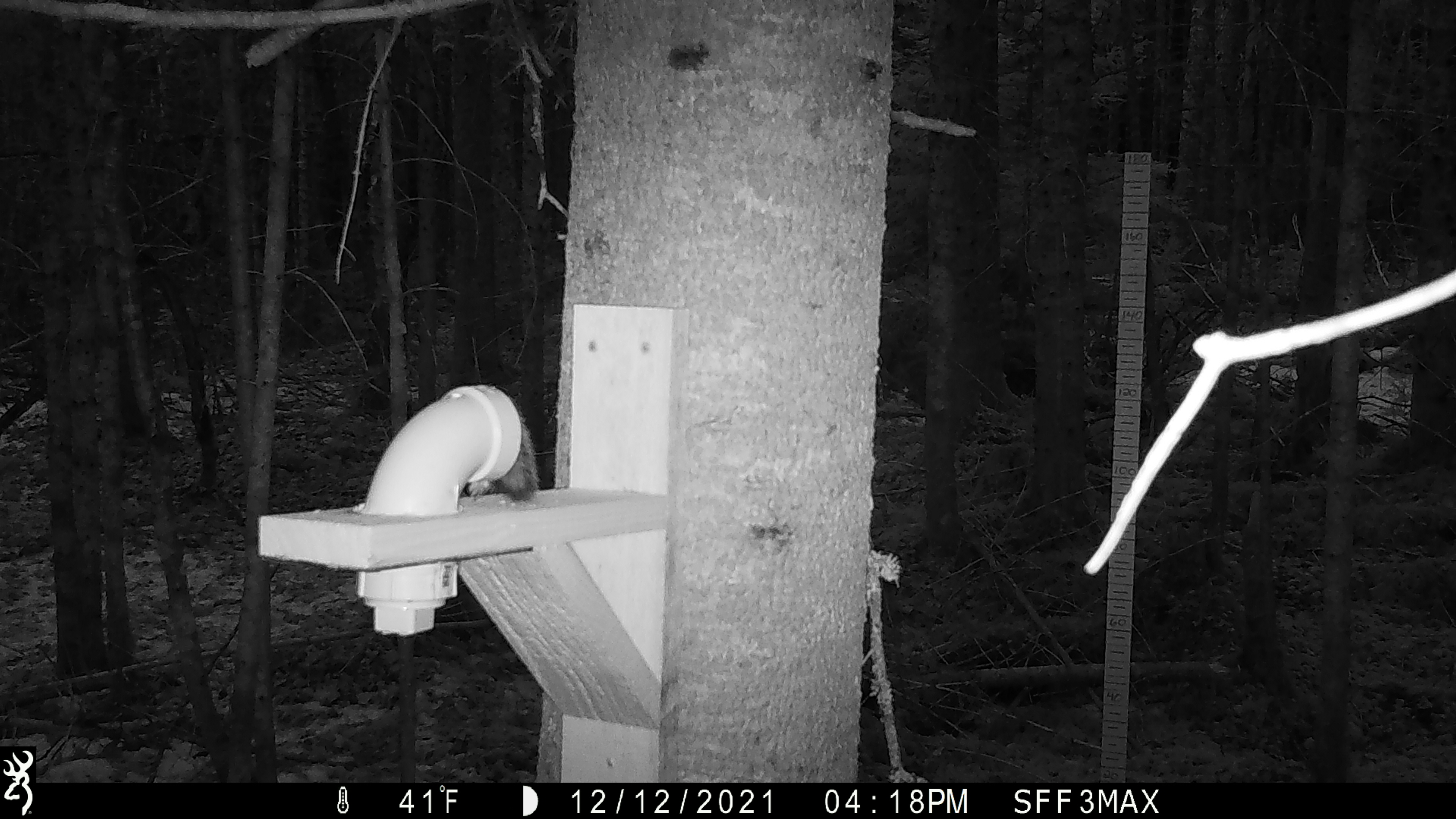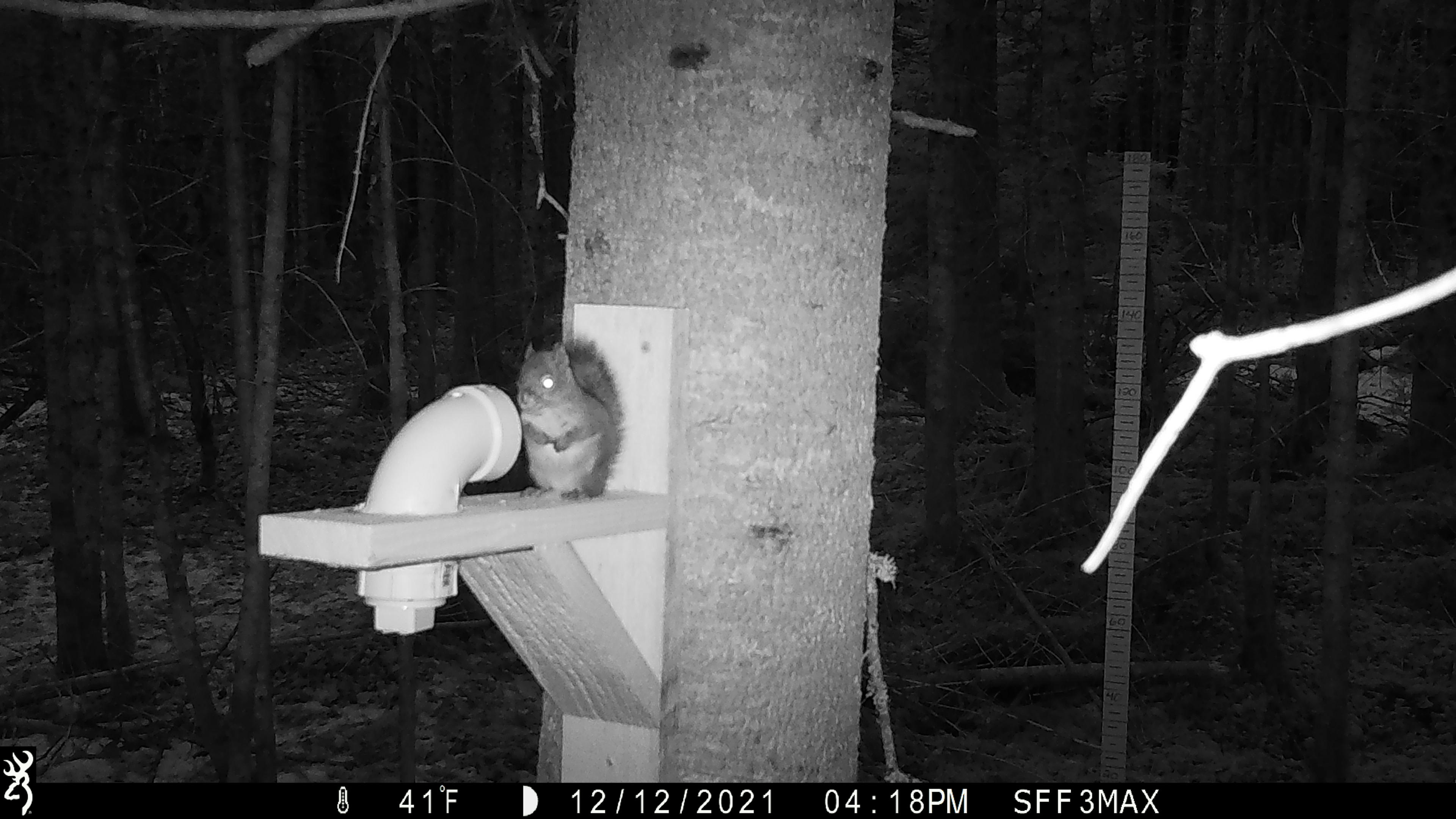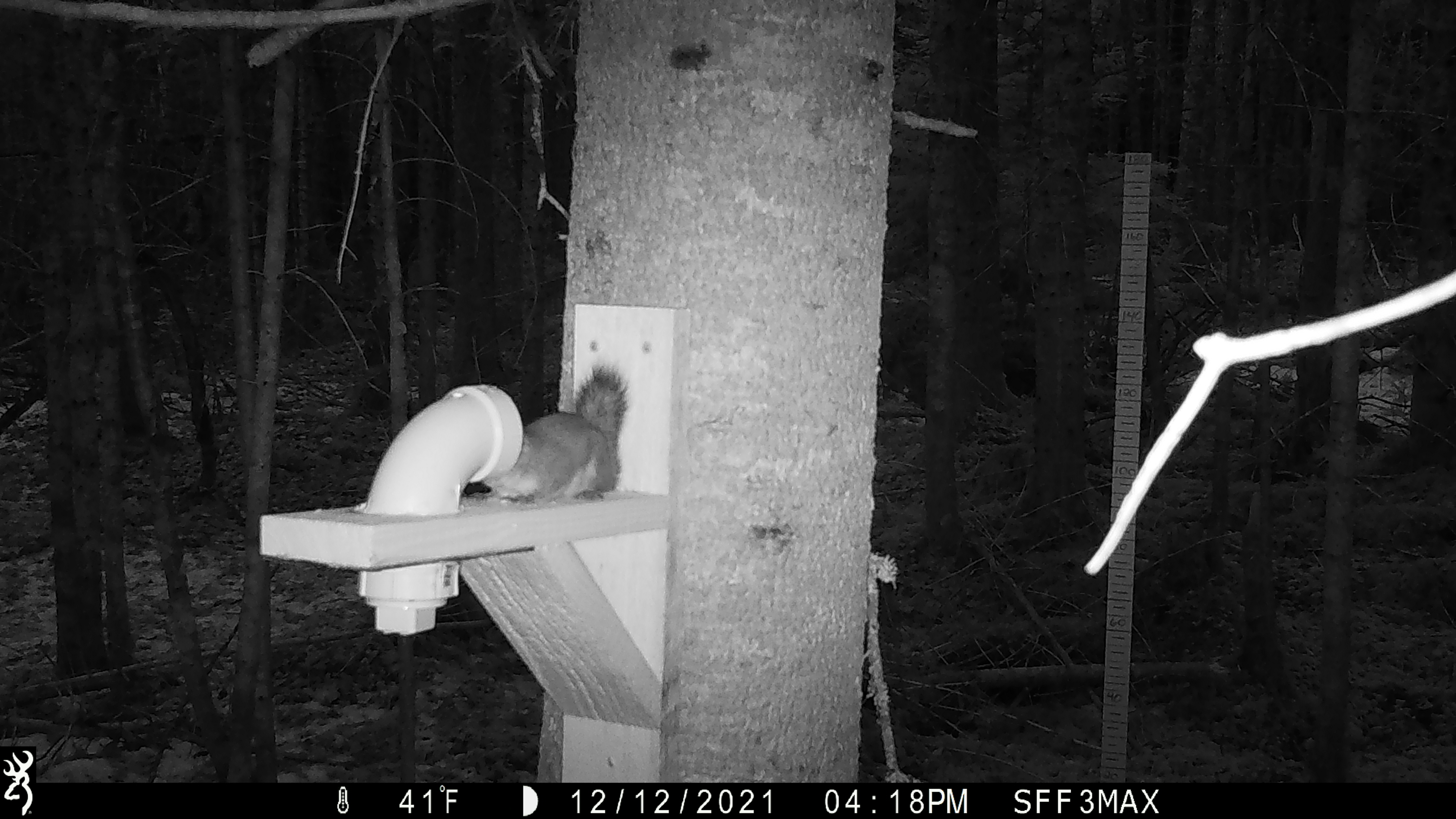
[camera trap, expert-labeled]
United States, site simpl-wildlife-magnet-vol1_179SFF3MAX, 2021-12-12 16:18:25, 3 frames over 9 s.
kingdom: Animalia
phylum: Chordata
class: Mammalia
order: Rodentia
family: Sciuridae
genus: Tamiasciurus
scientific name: Tamiasciurus hudsonicus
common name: red squirrel